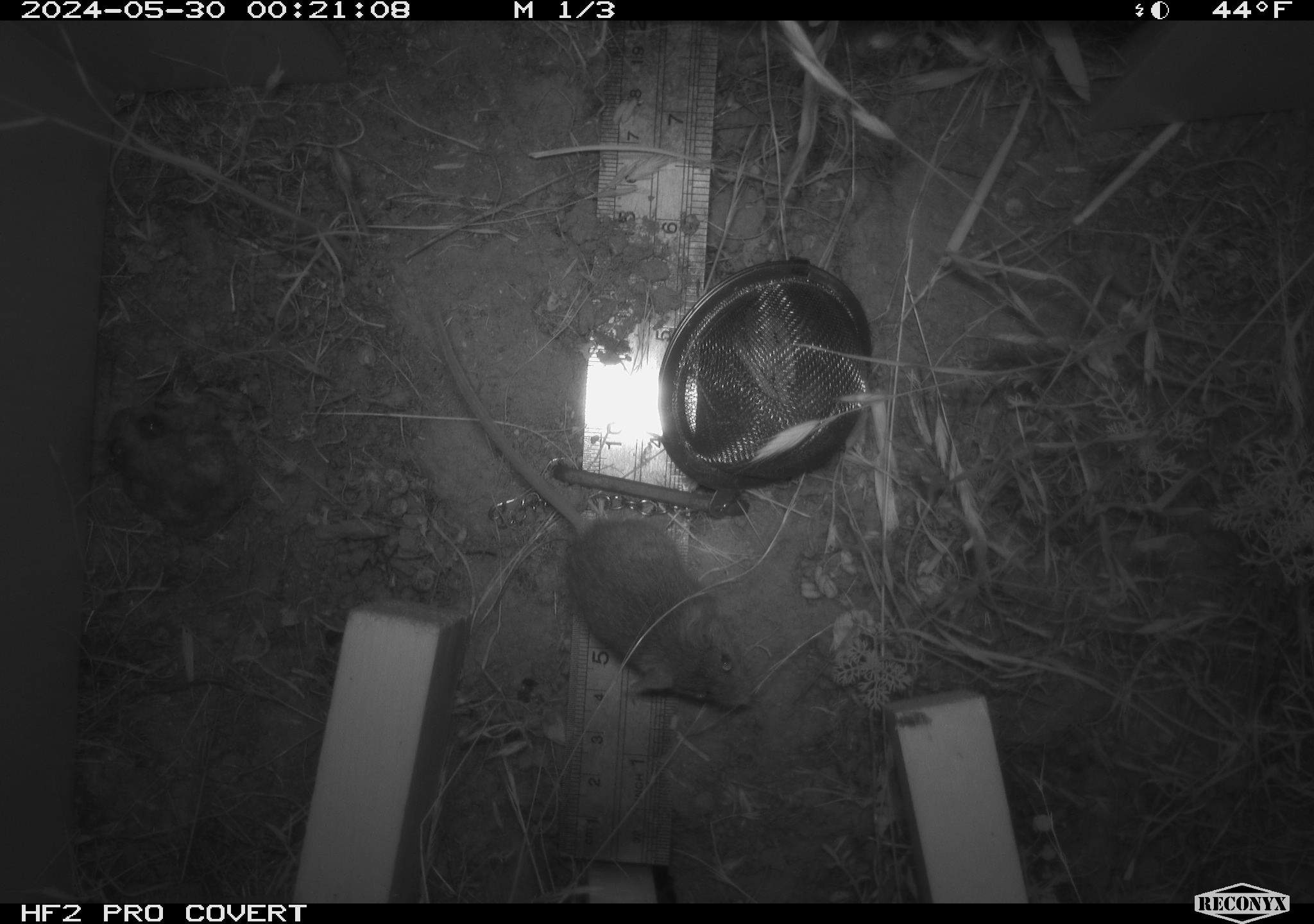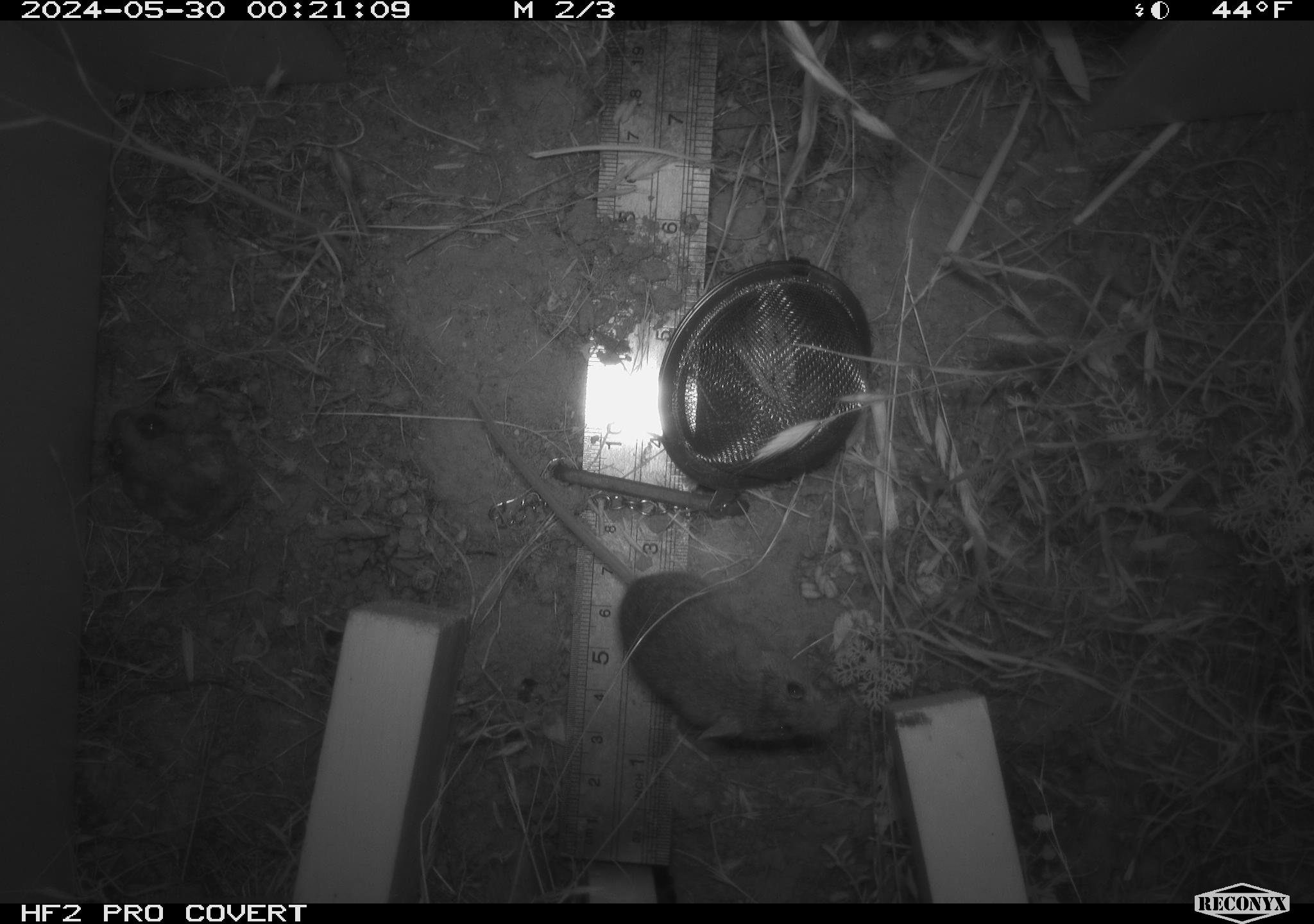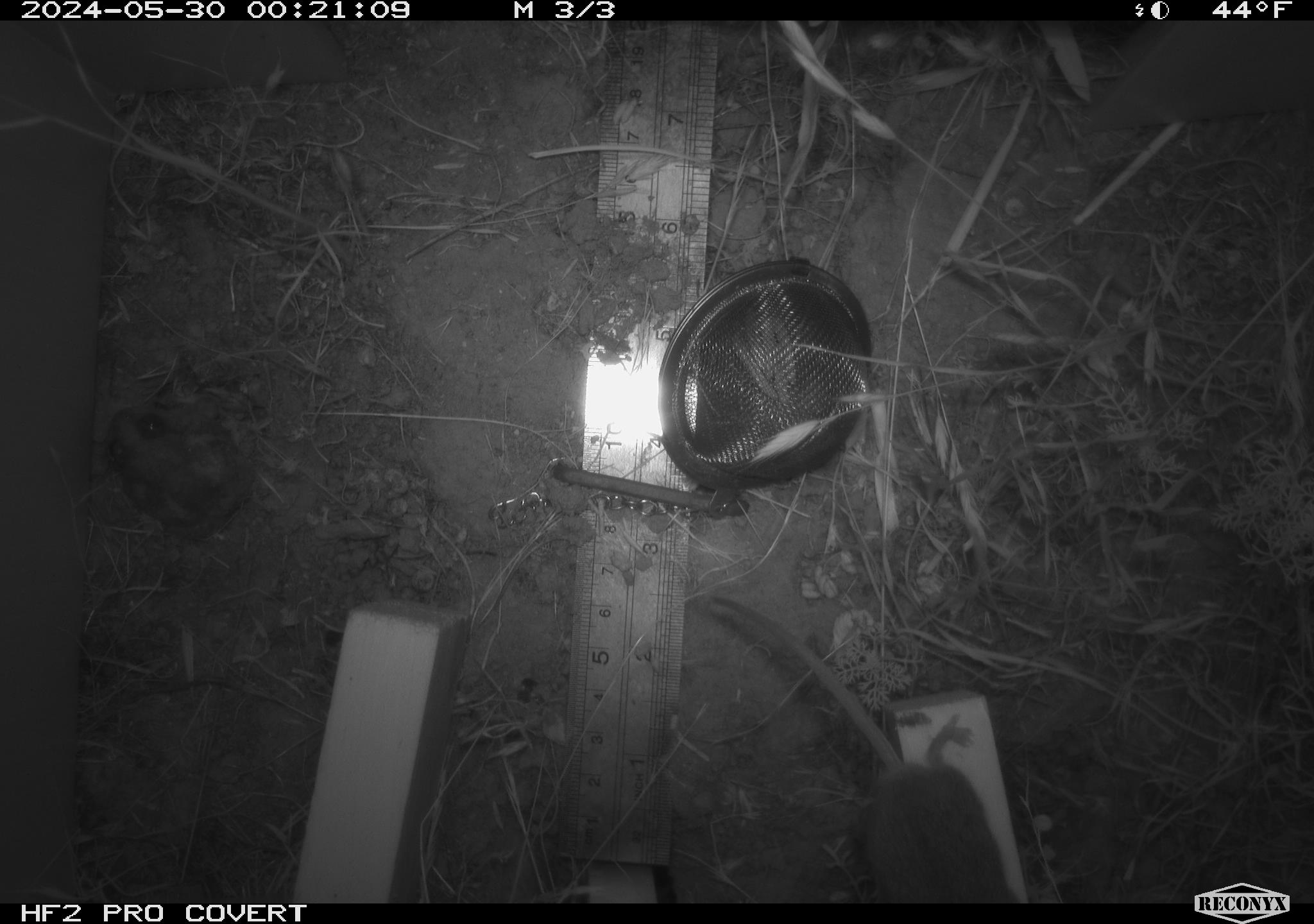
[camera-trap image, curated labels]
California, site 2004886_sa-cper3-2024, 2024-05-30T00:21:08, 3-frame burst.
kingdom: Animalia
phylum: Chordata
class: Mammalia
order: Rodentia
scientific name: Rodentia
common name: rodent